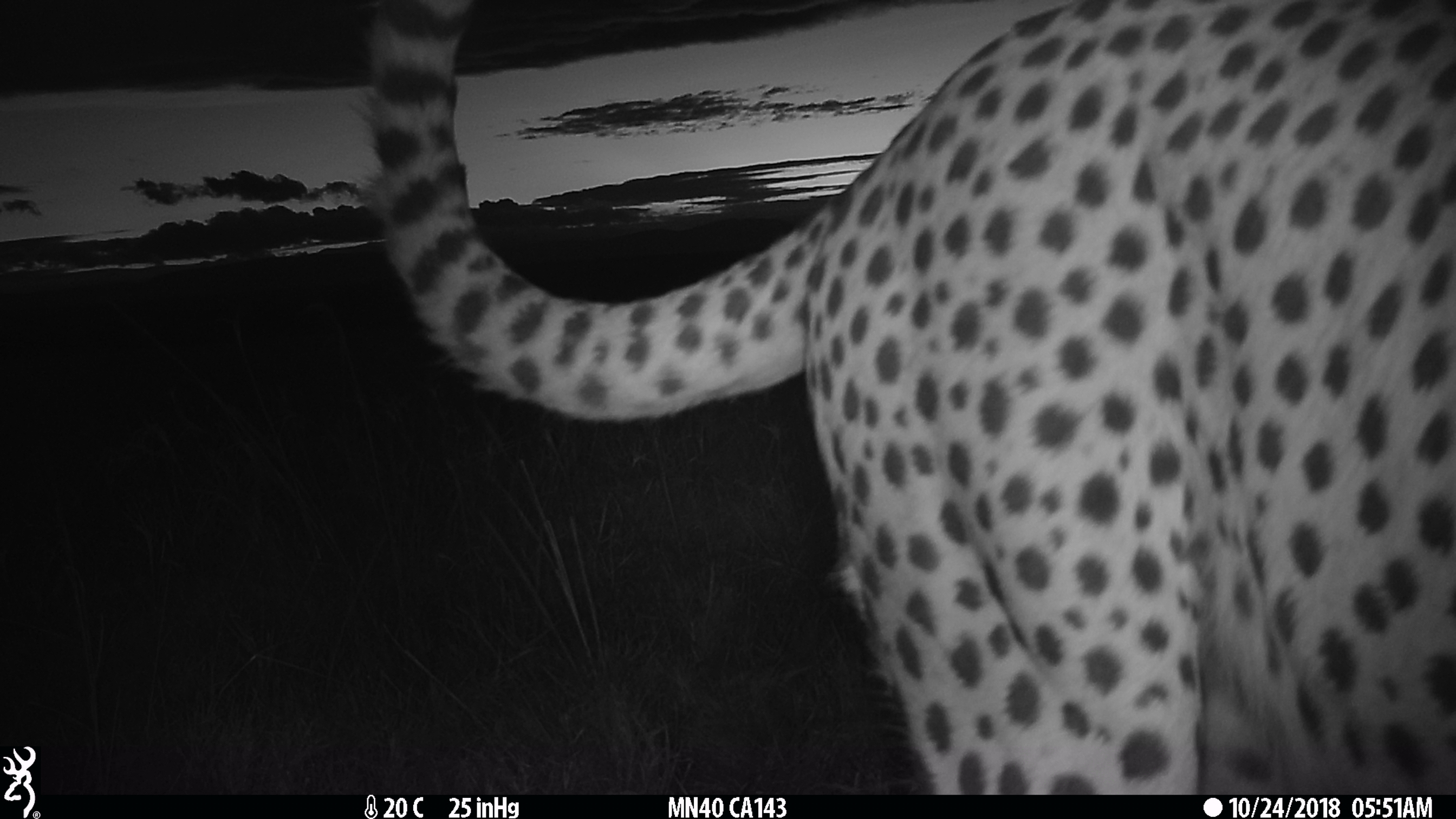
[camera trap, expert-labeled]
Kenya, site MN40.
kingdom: Animalia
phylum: Chordata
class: Mammalia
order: Carnivora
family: Felidae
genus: Acinonyx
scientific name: Acinonyx jubatus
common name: cheetah